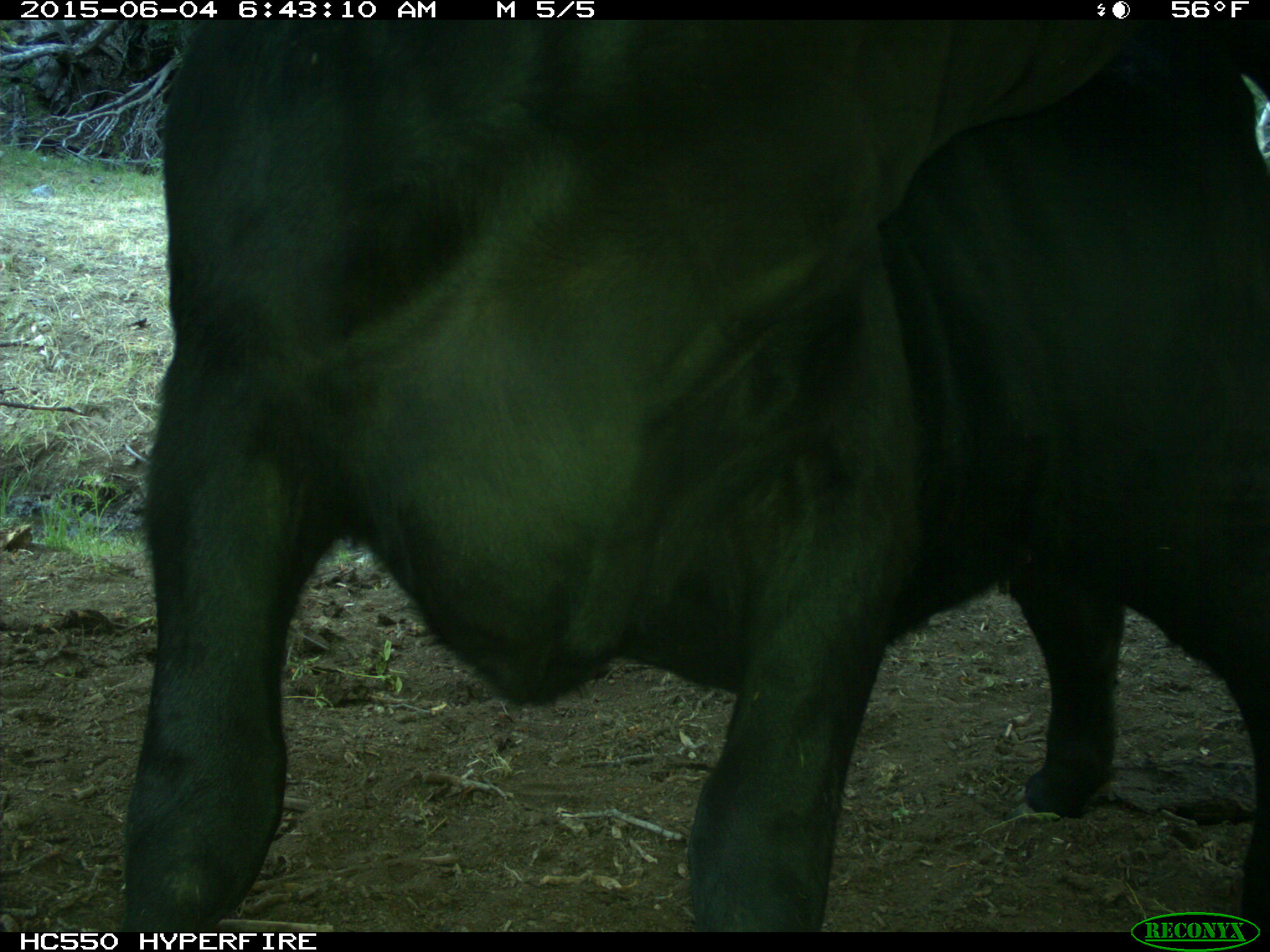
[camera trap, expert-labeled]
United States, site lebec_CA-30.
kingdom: Animalia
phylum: Chordata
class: Mammalia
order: Artiodactyla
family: Bovidae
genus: Bos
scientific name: Bos taurus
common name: domestic cow